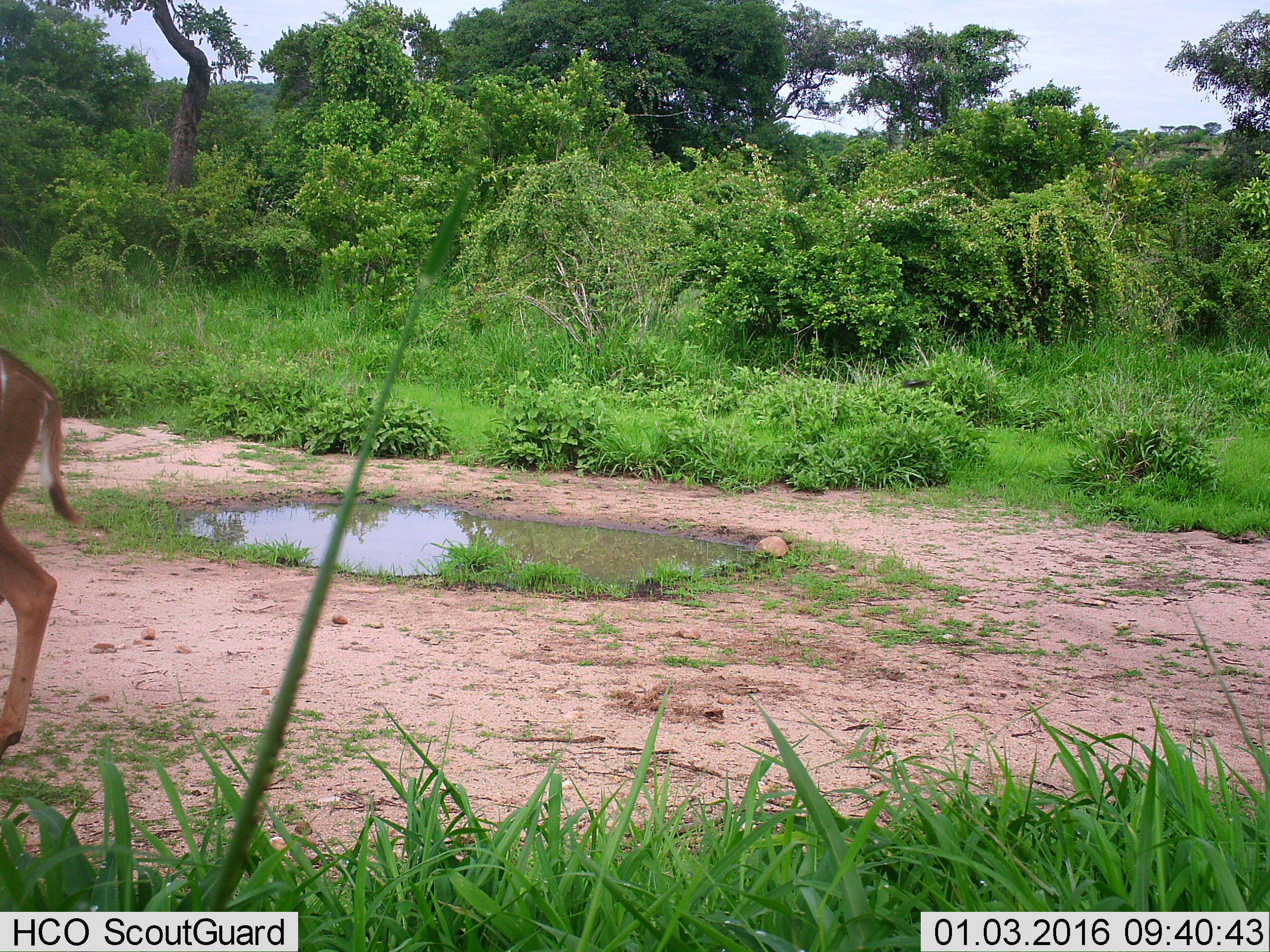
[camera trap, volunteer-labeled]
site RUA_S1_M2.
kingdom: Animalia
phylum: Chordata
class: Mammalia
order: Artiodactyla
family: Bovidae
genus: Aepyceros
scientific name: Aepyceros melampus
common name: impala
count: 1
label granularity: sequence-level